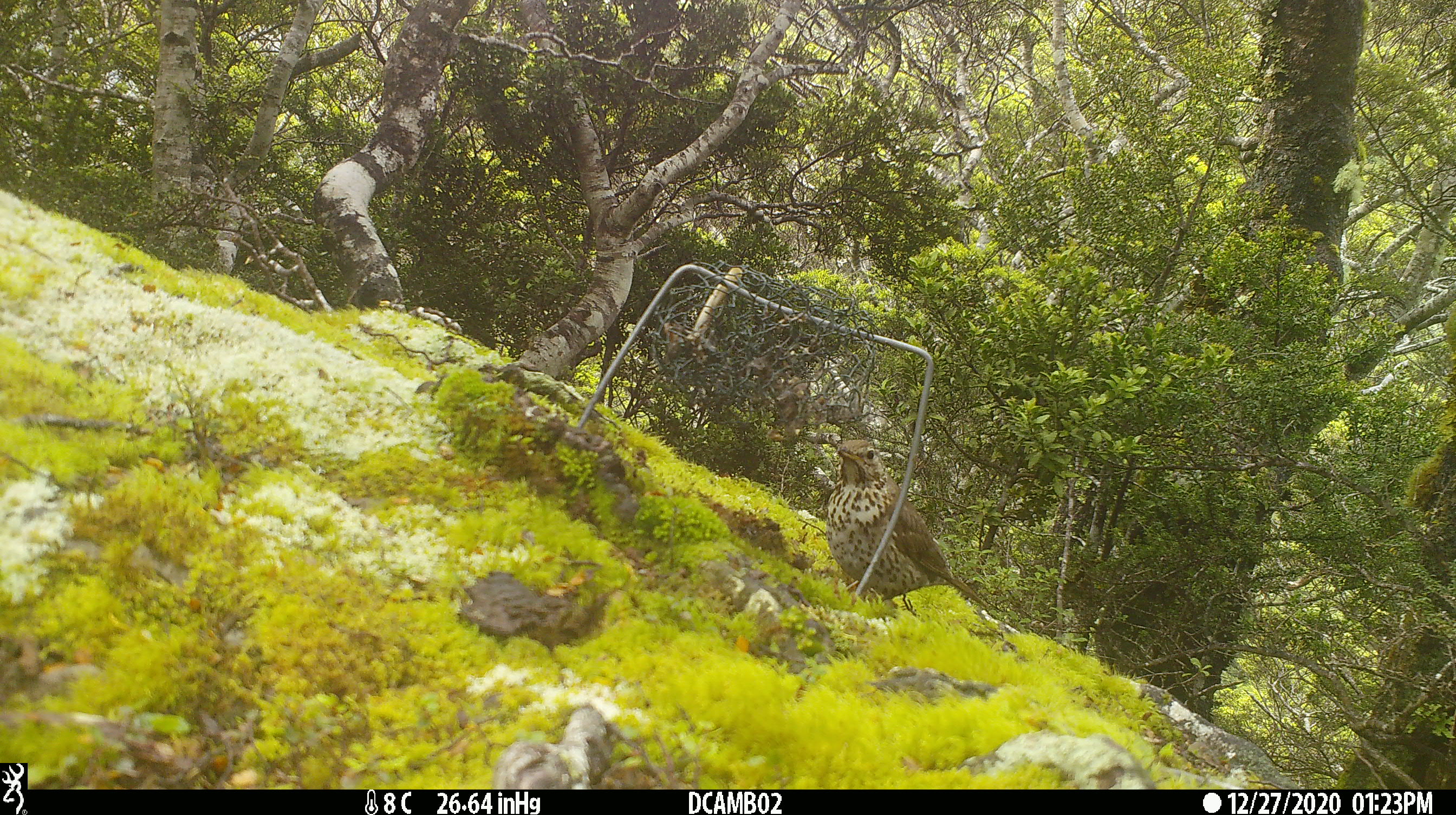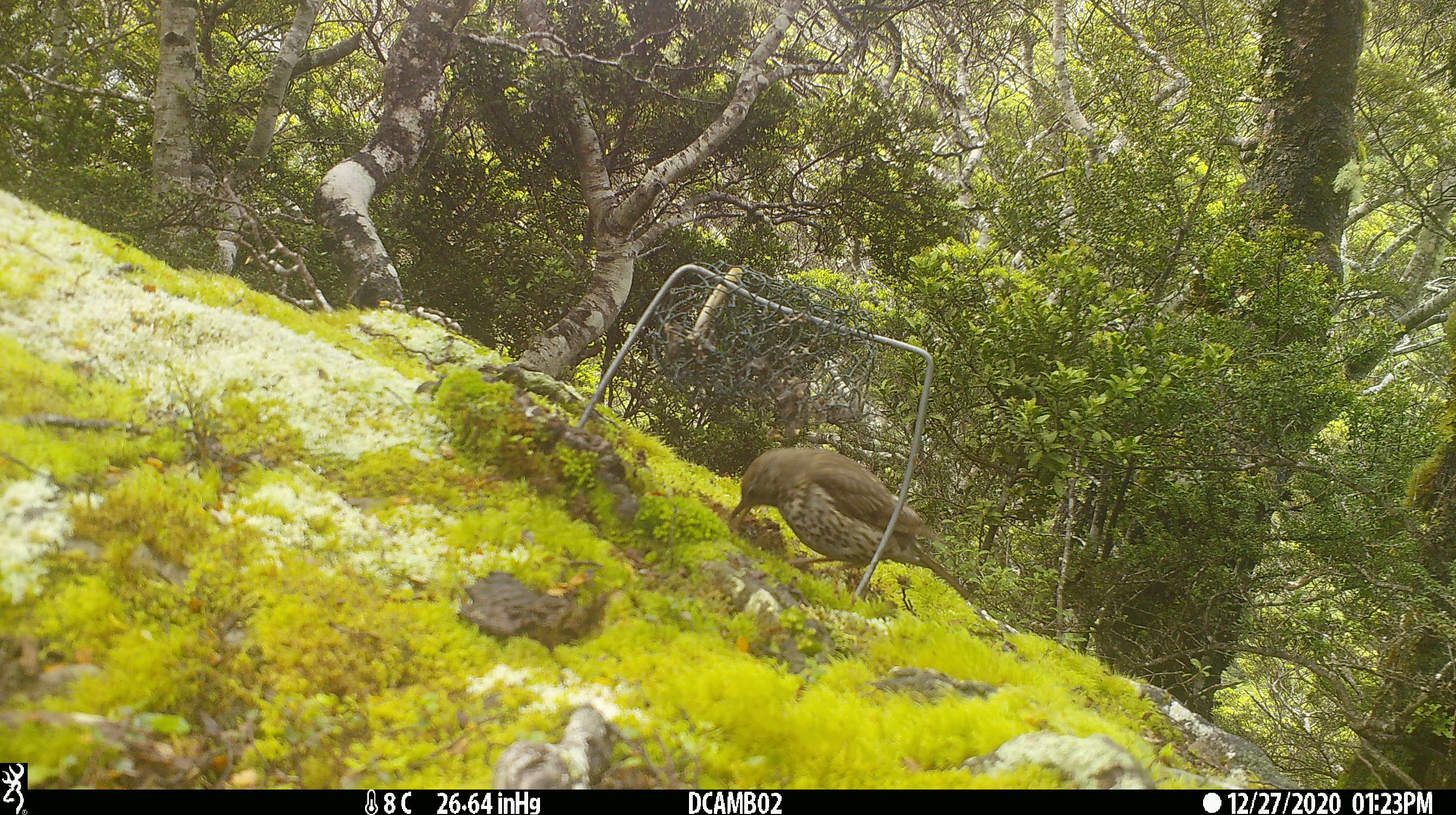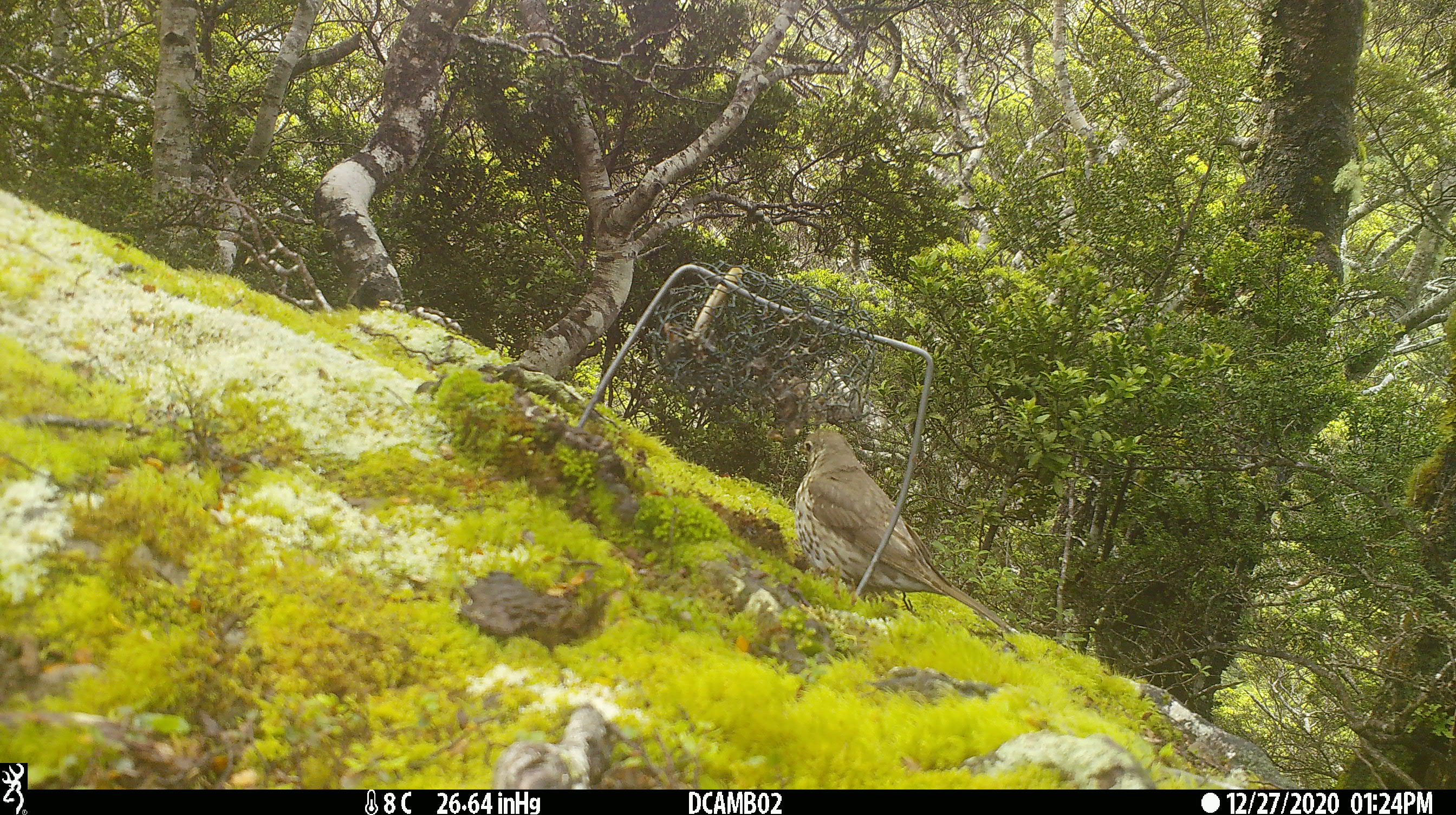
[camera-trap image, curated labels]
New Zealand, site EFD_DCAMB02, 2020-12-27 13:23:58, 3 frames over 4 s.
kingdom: Animalia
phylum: Chordata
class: Aves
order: Passeriformes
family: Turdidae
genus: Turdus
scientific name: Turdus philomelos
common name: song thrush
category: thrush